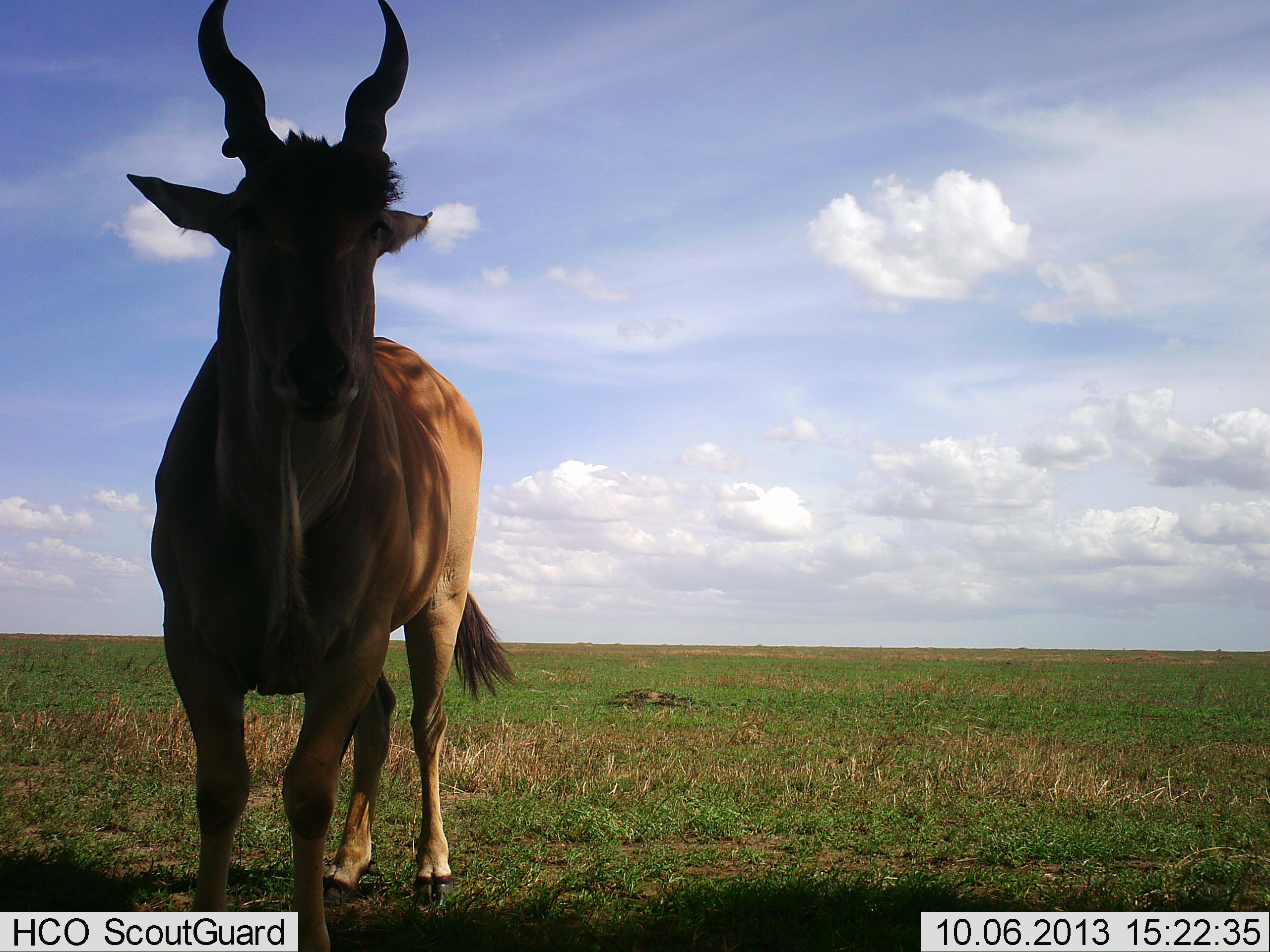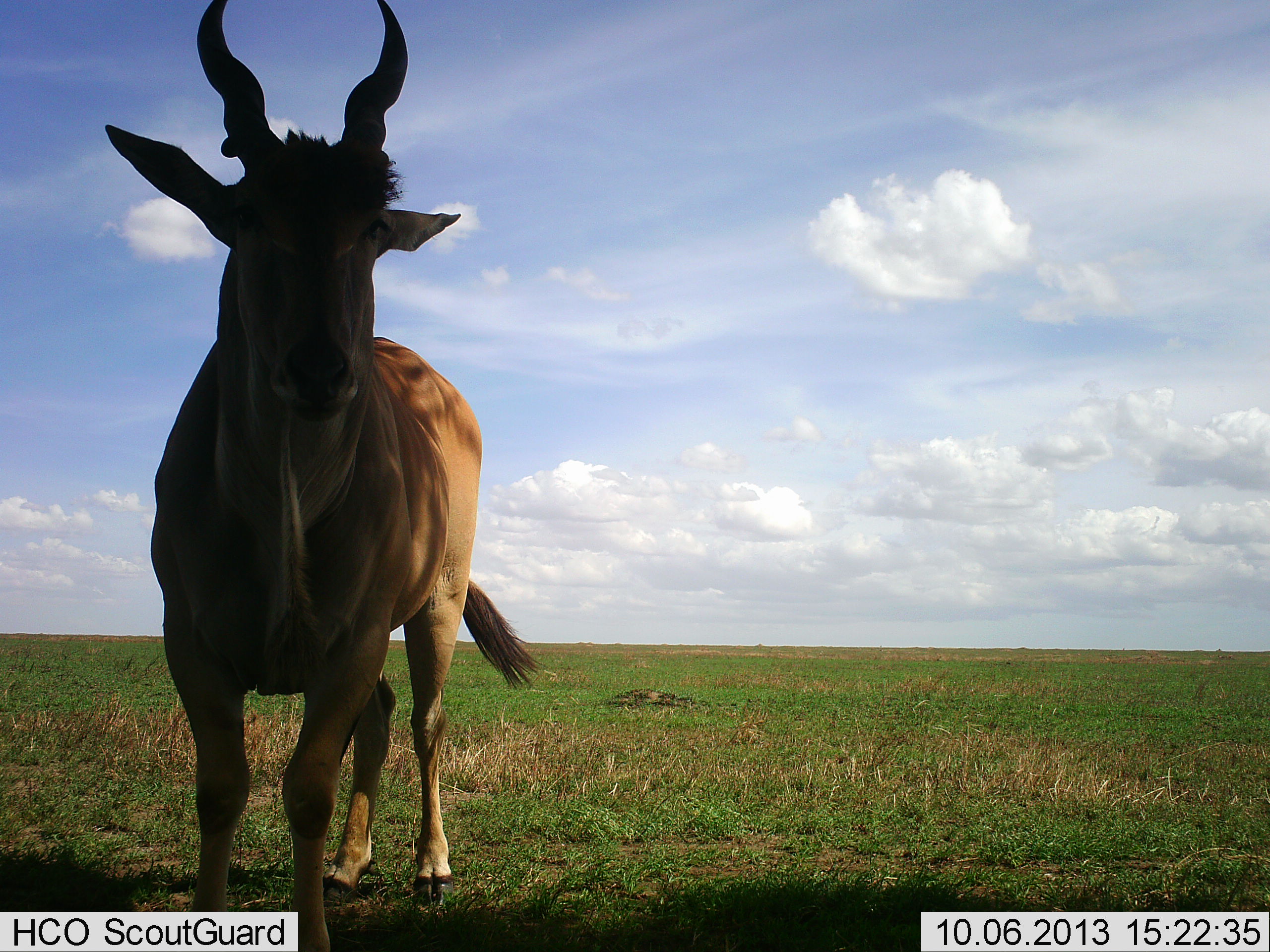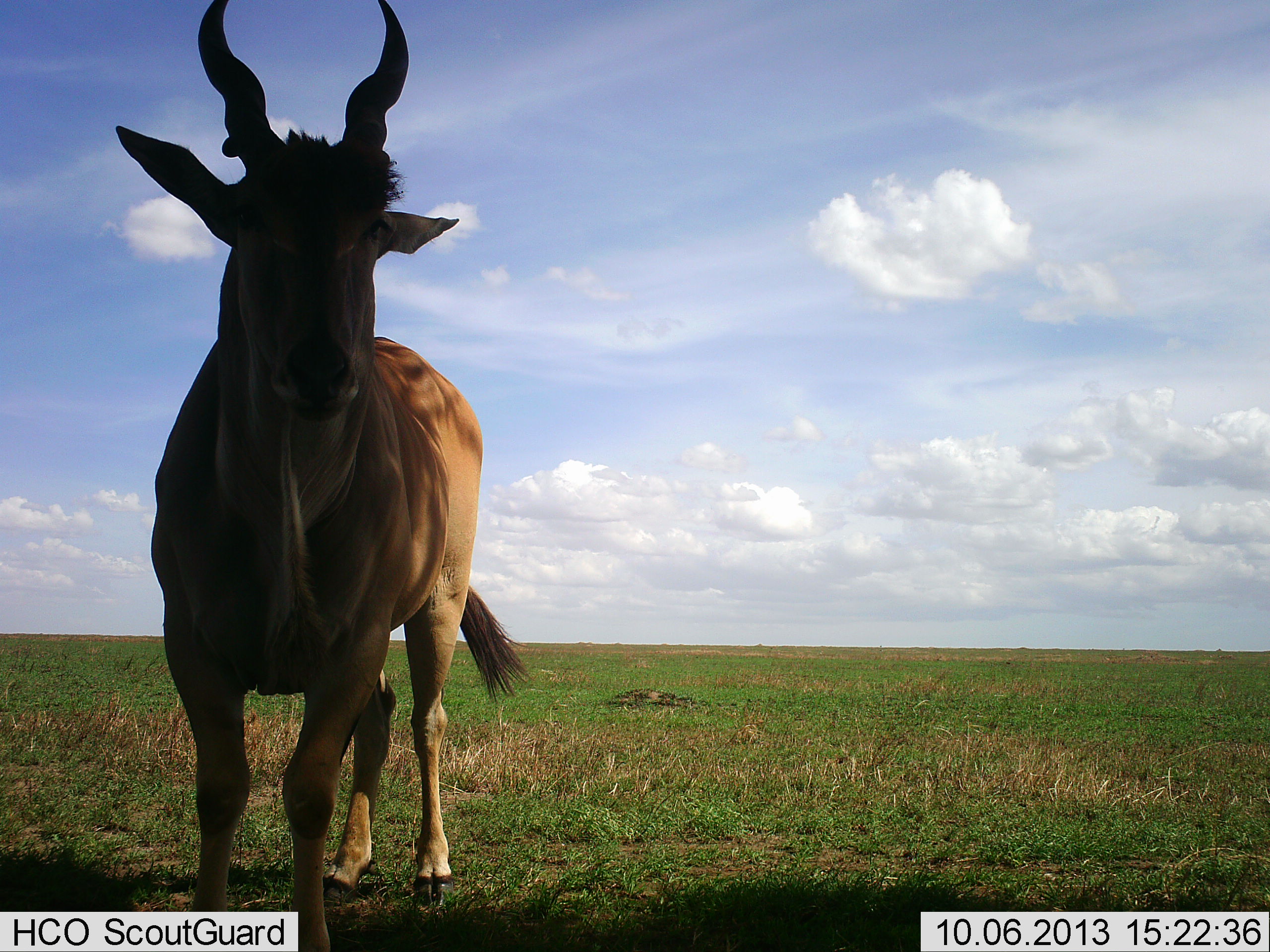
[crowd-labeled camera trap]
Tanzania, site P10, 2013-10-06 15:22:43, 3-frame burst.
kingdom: Animalia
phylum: Chordata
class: Mammalia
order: Artiodactyla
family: Bovidae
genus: Tragelaphus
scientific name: Tragelaphus oryx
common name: eland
Eland (Tragelaphus oryx), count 1. Behavior (volunteer vote fractions): standing 100%, resting 0%, moving 0%, interacting 0%. Young present (vote fraction): 0%. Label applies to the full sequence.